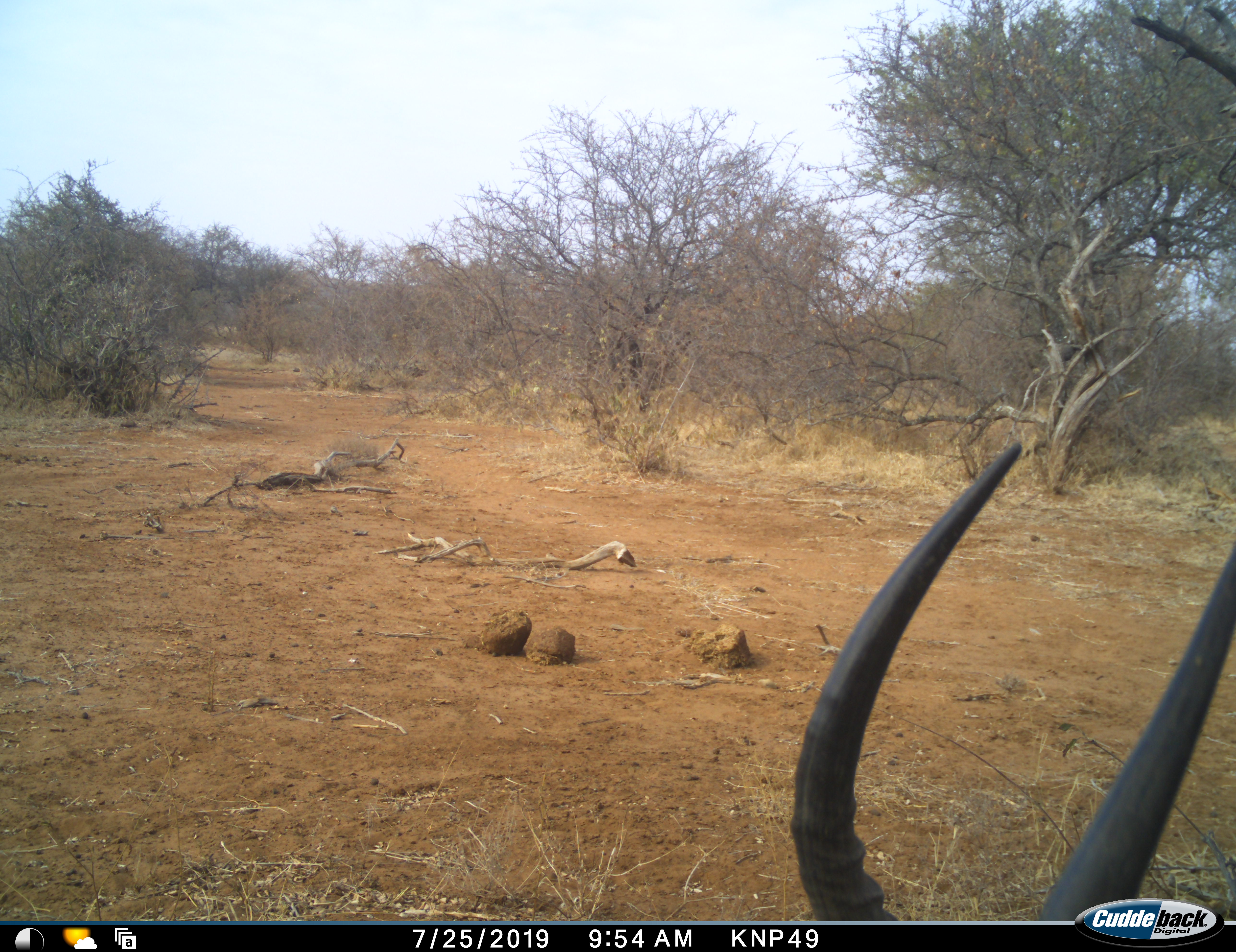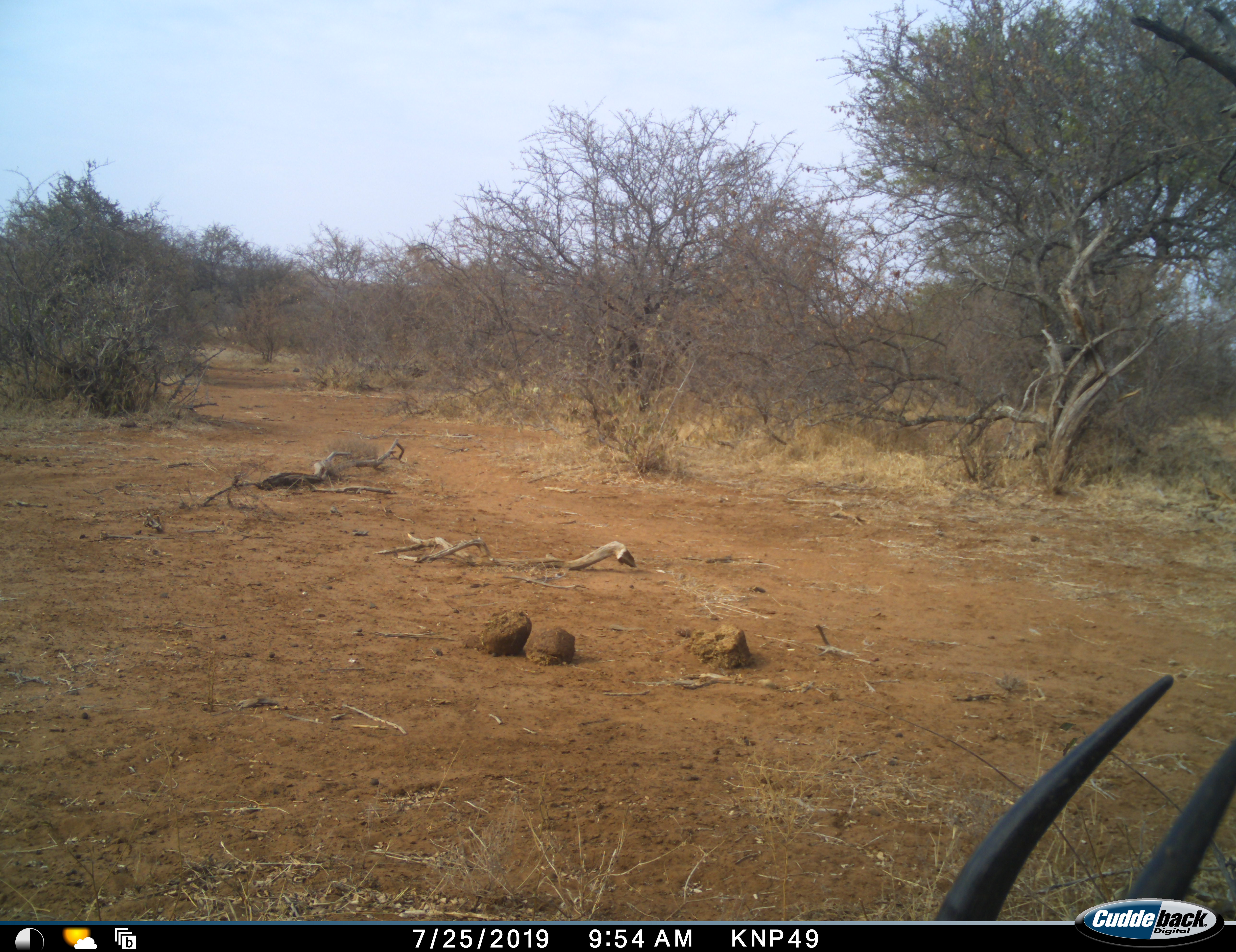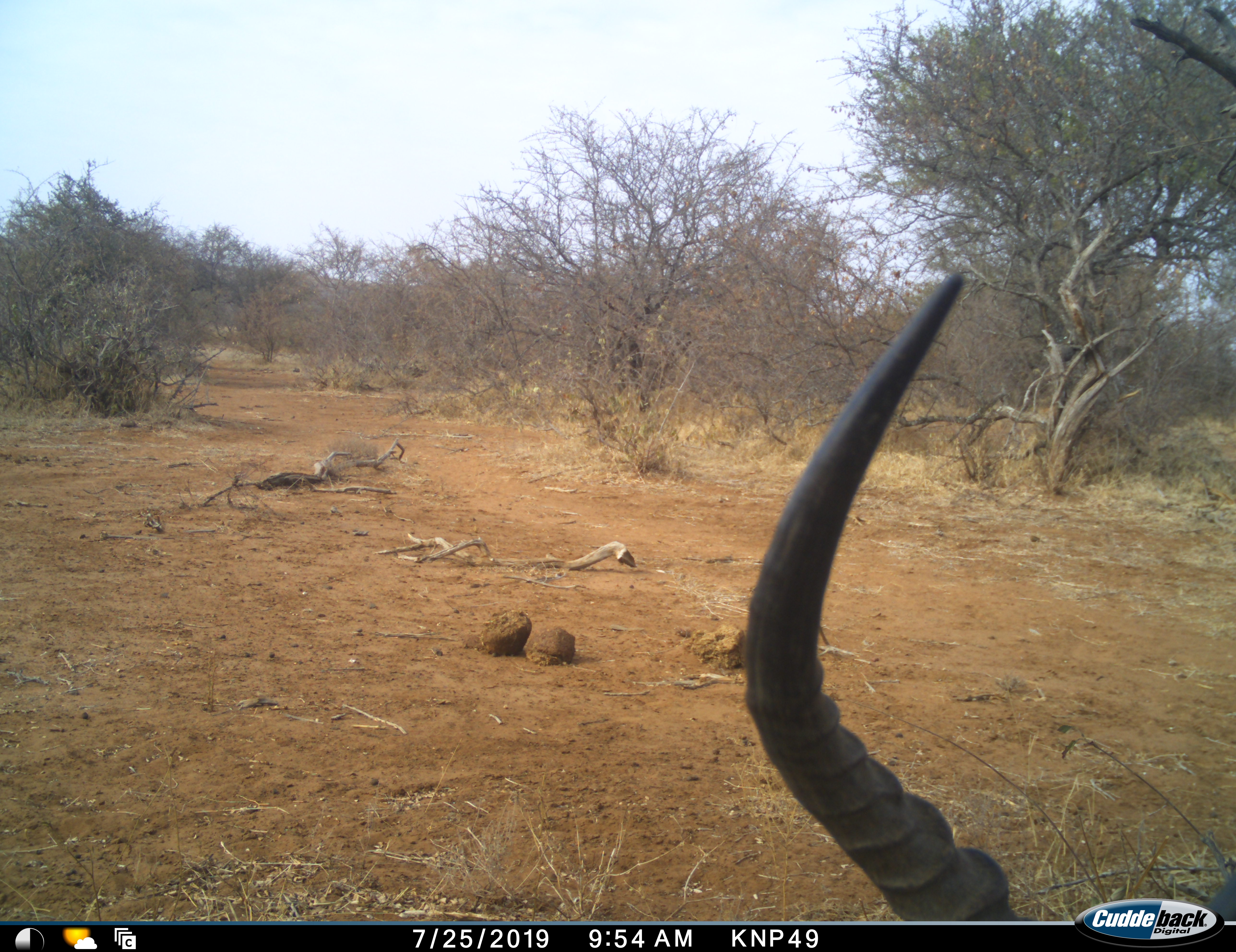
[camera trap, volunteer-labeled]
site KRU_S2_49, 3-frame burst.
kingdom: Animalia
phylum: Chordata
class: Mammalia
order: Artiodactyla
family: Bovidae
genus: Aepyceros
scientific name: Aepyceros melampus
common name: impala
Impala (Aepyceros melampus), count 1. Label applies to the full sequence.